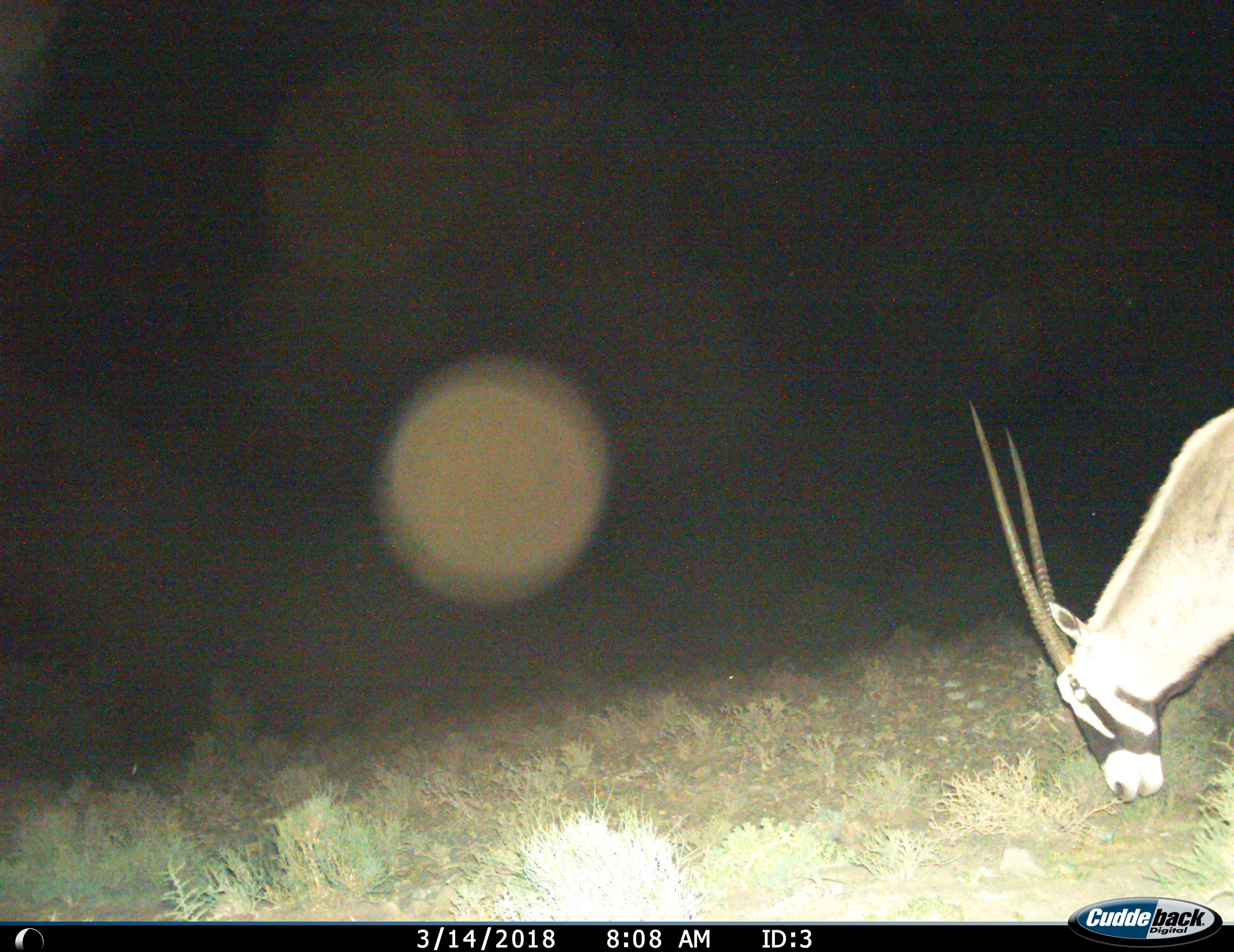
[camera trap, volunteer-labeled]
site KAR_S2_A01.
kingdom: Animalia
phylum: Chordata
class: Mammalia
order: Artiodactyla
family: Bovidae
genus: Oryx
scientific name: Oryx gazella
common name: gemsbok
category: oryx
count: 1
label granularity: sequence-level